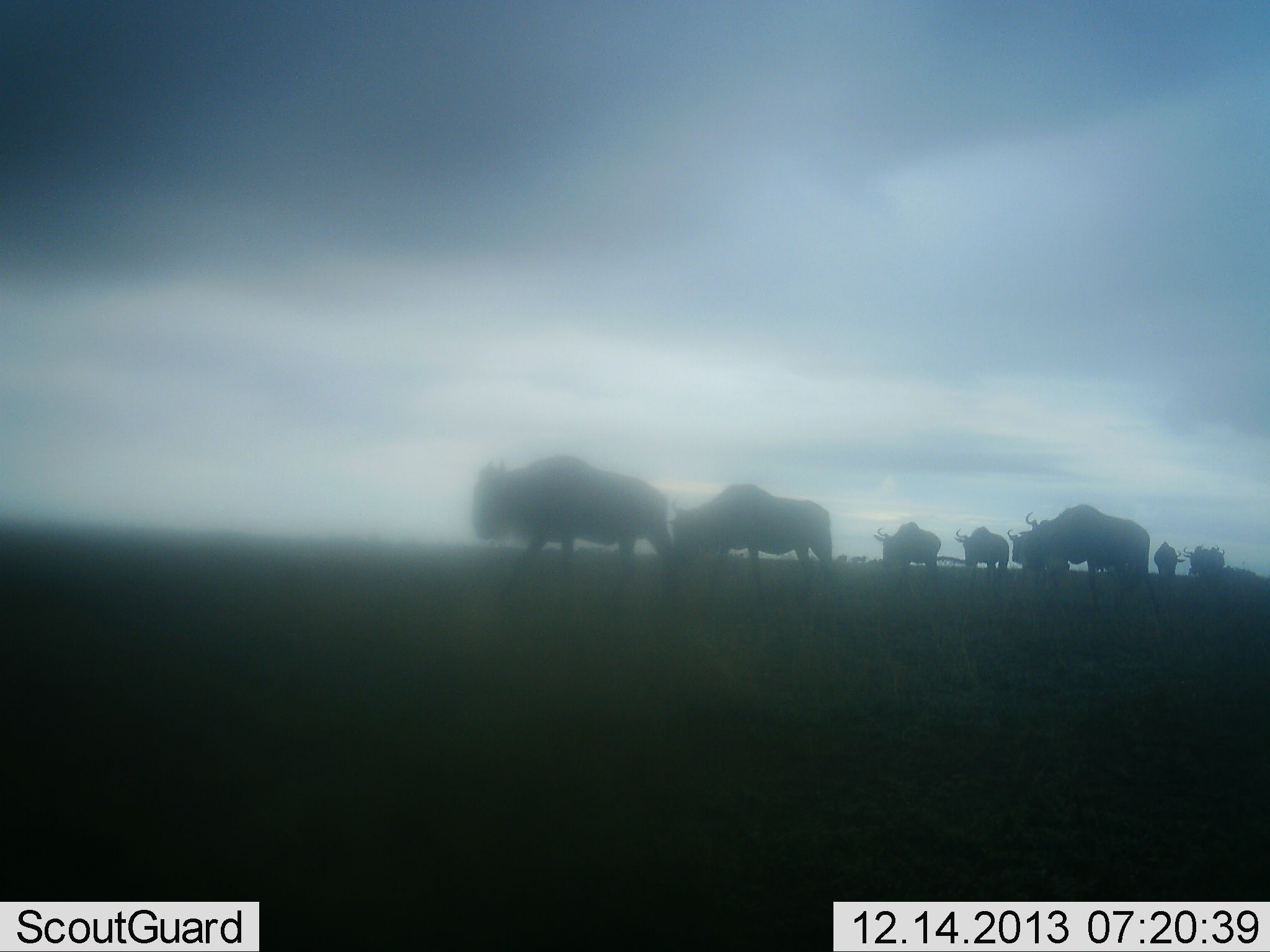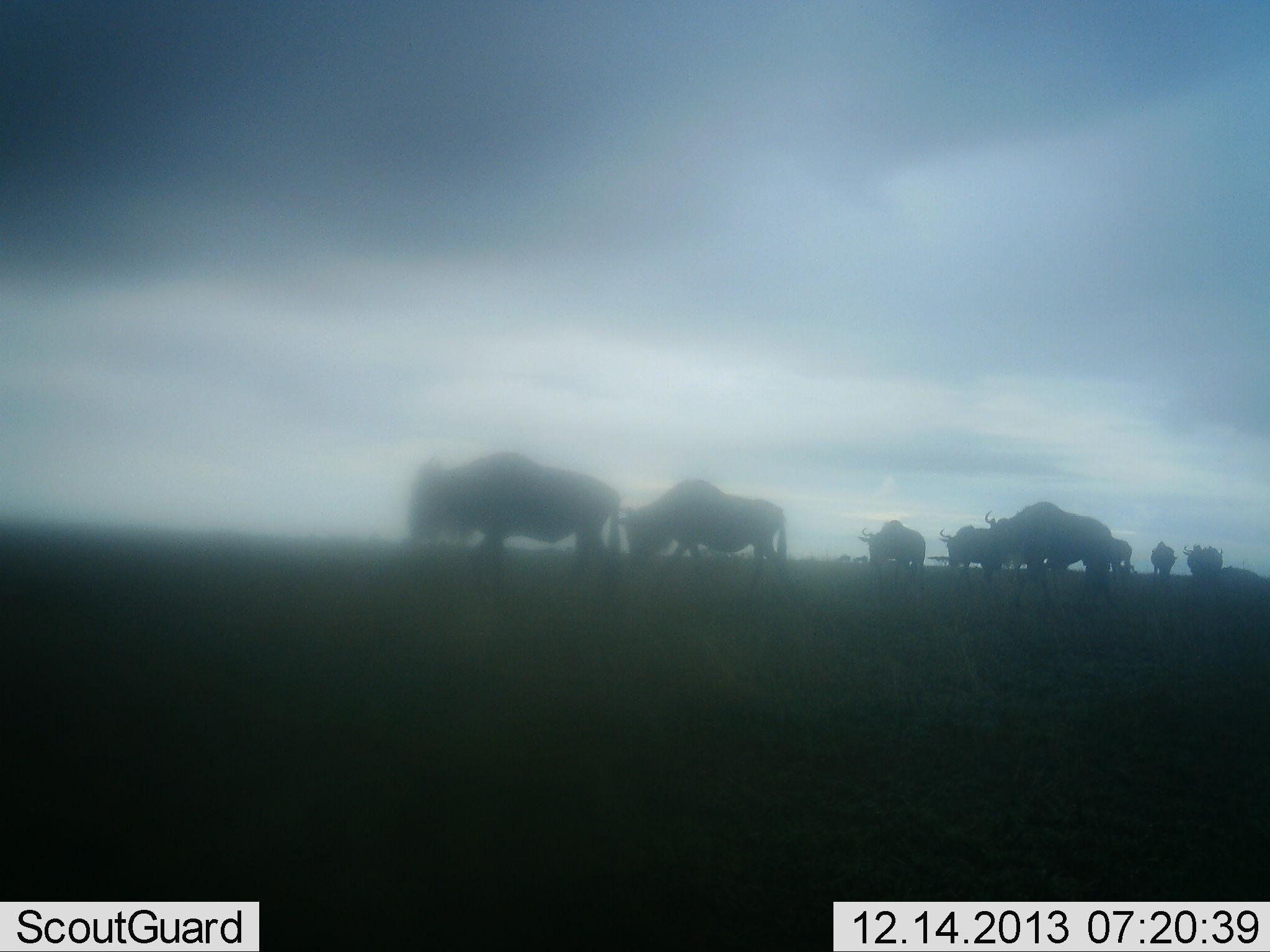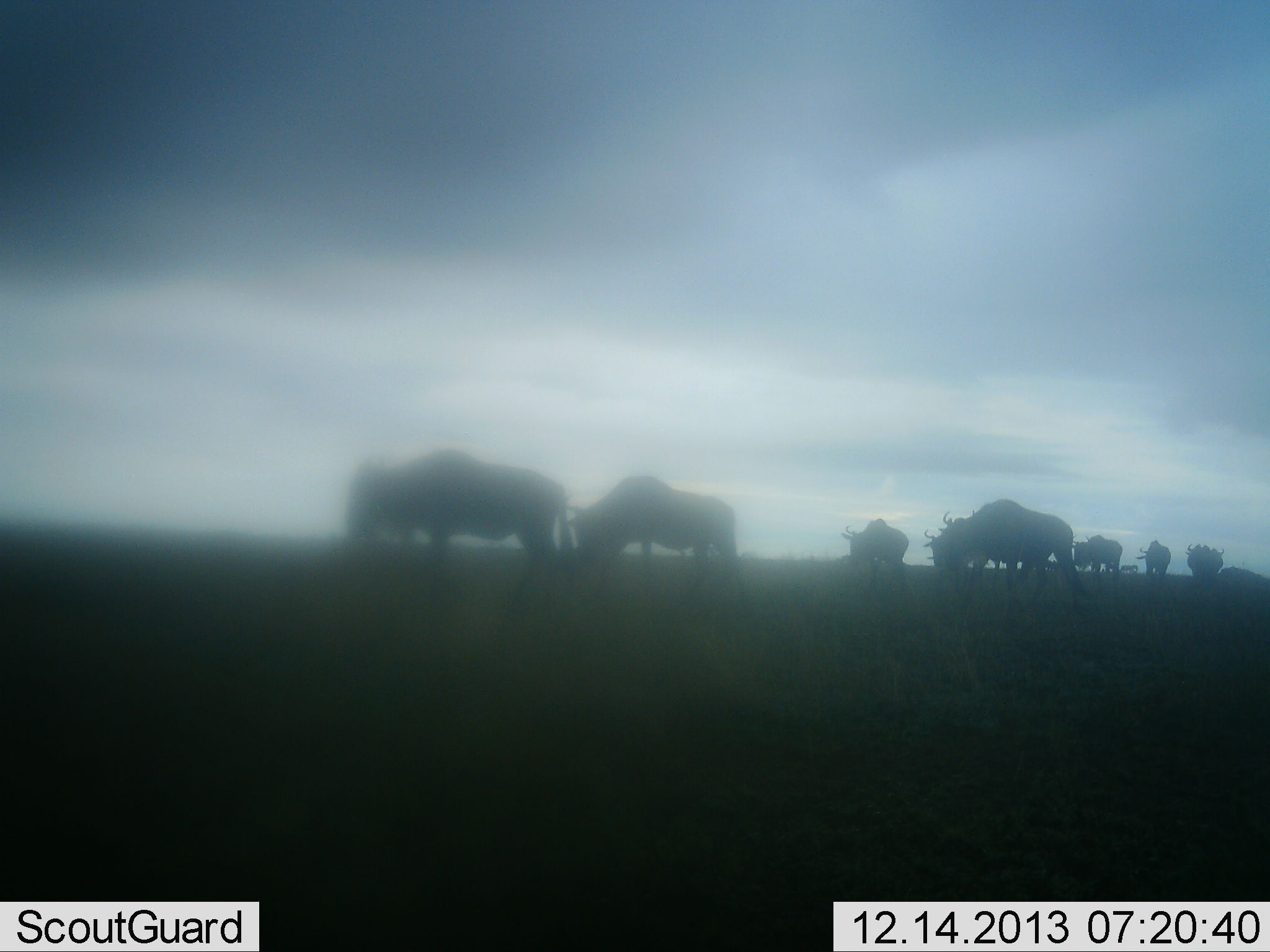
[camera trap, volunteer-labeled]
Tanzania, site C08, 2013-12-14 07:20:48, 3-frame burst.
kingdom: Animalia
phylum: Chordata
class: Mammalia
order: Artiodactyla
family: Bovidae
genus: Connochaetes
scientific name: Connochaetes taurinus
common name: blue wildebeest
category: wildebeest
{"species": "wildebeest (blue wildebeest) (Connochaetes taurinus)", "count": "9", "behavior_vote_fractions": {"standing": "0%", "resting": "0%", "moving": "90%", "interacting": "0%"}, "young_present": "0%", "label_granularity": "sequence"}